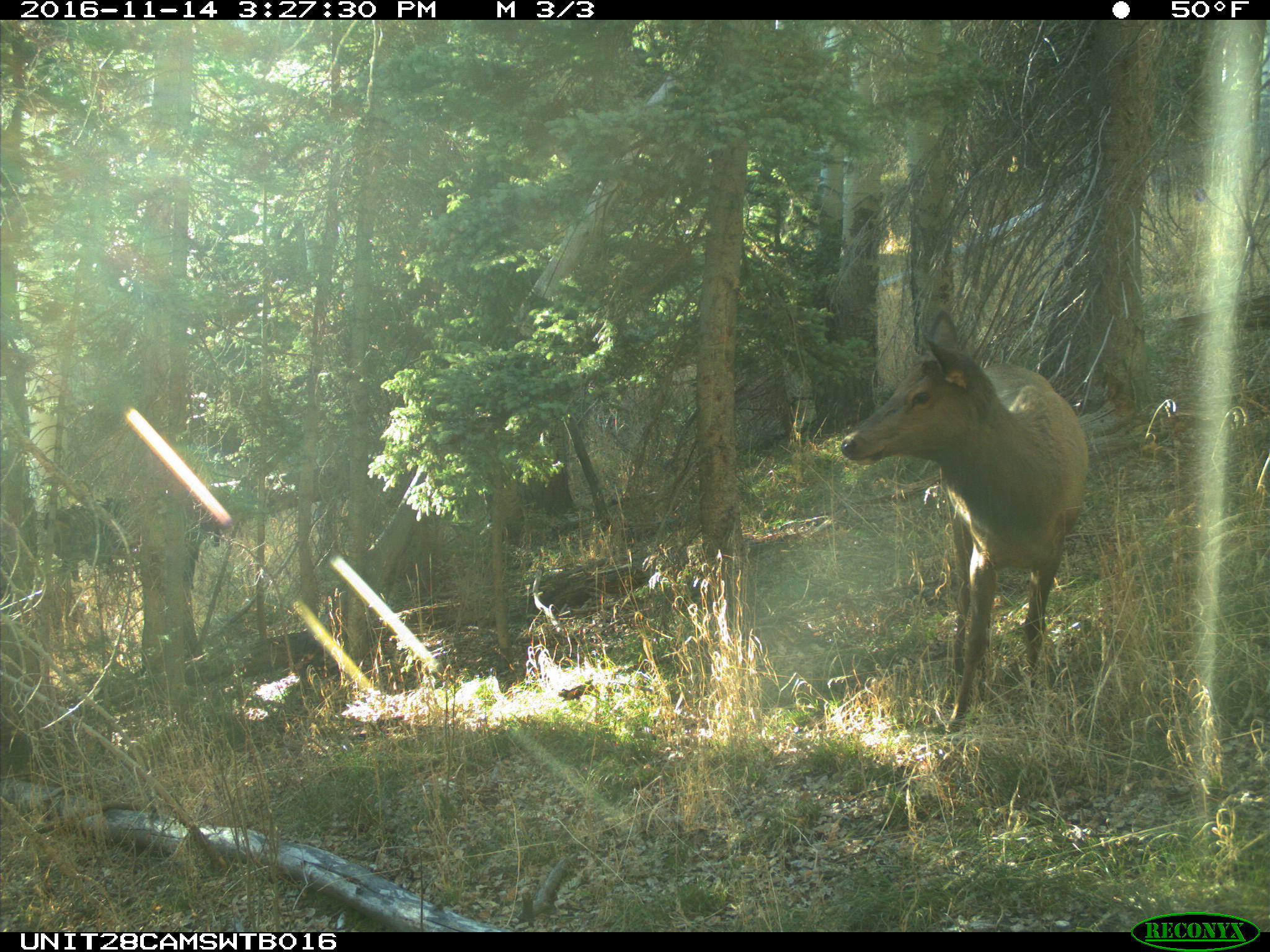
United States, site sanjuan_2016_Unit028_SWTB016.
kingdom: Animalia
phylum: Chordata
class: Mammalia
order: Artiodactyla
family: Cervidae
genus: Cervus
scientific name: Cervus elaphus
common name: red deer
Cervus elaphus (red deer).